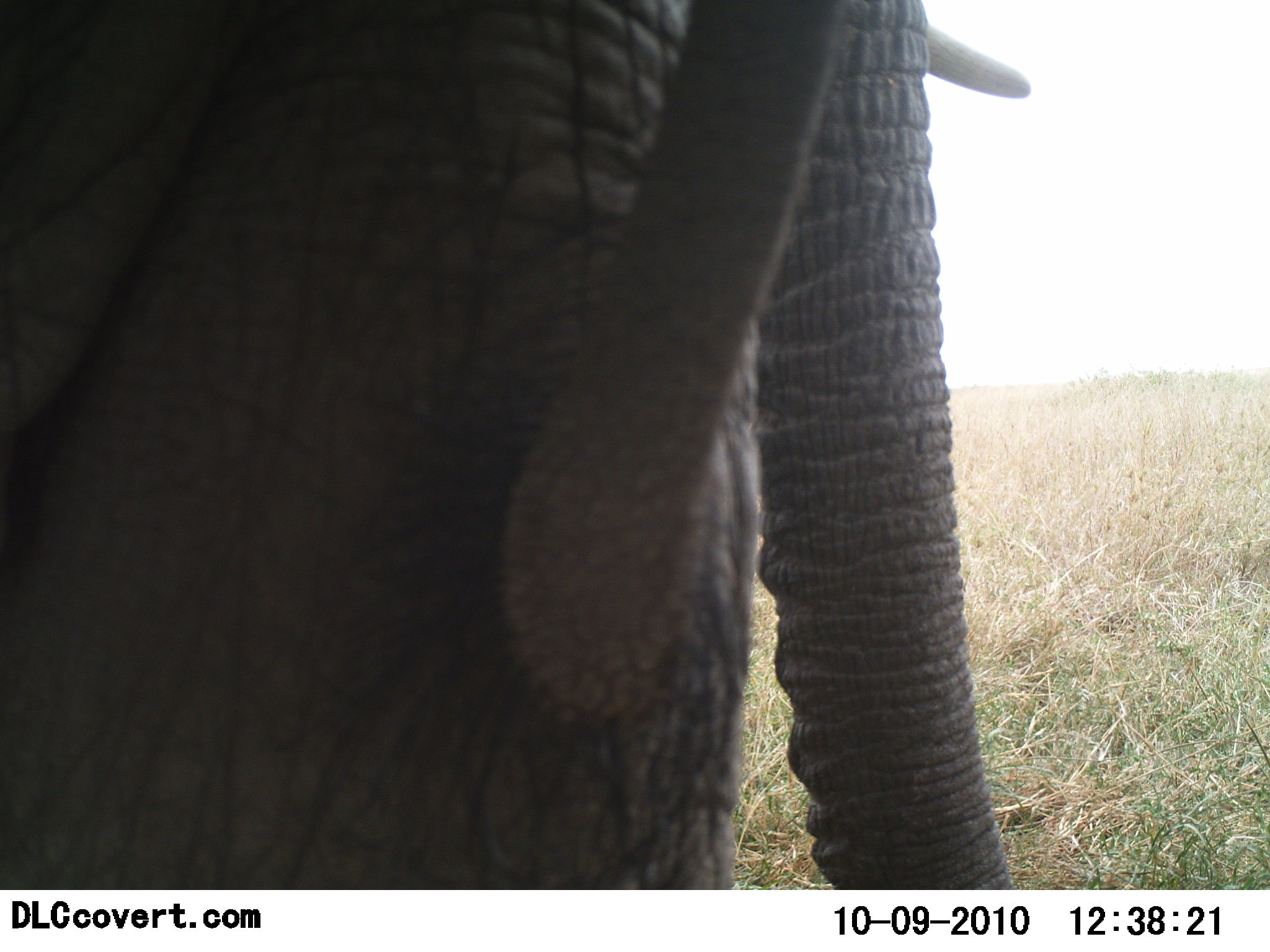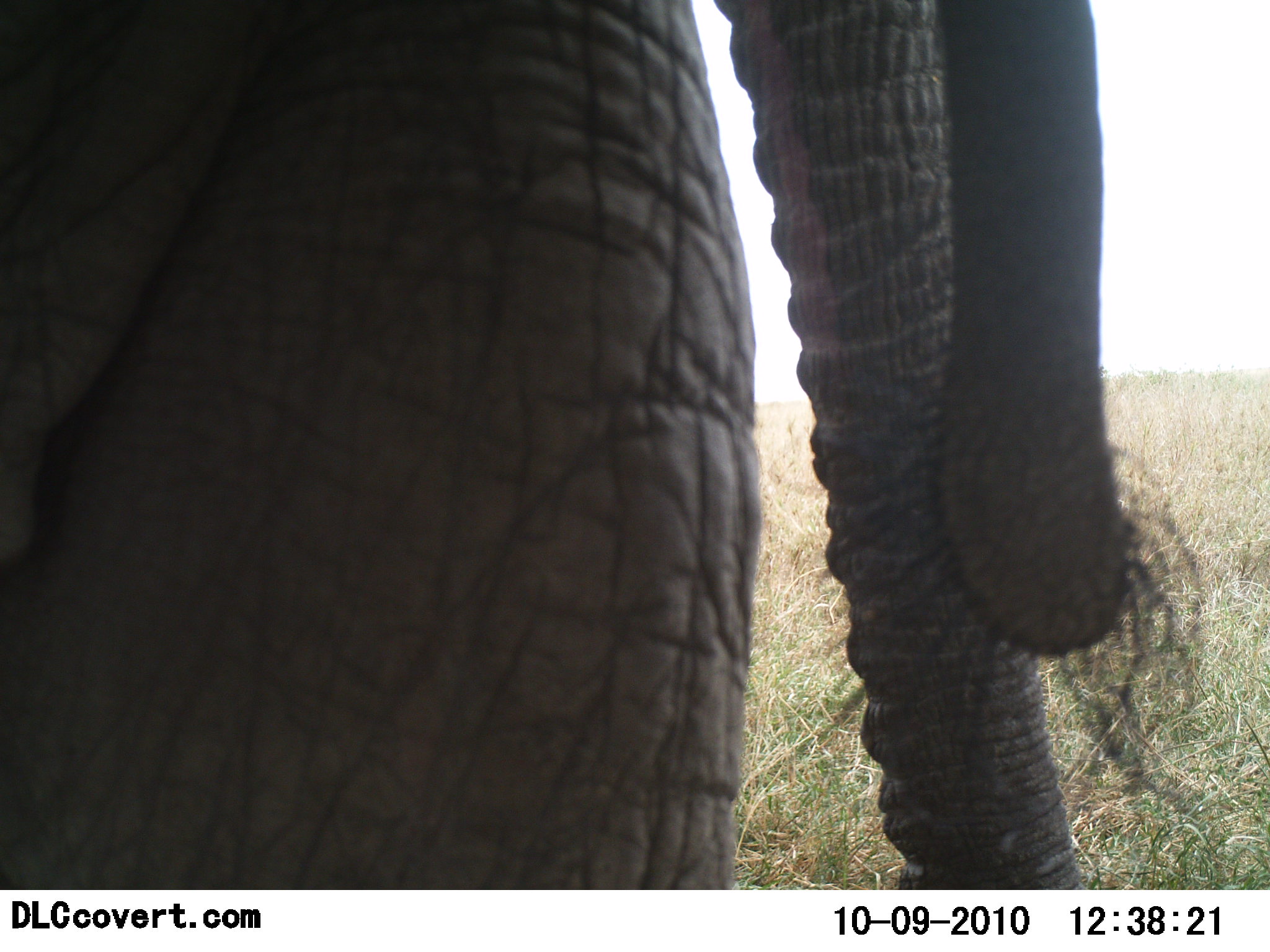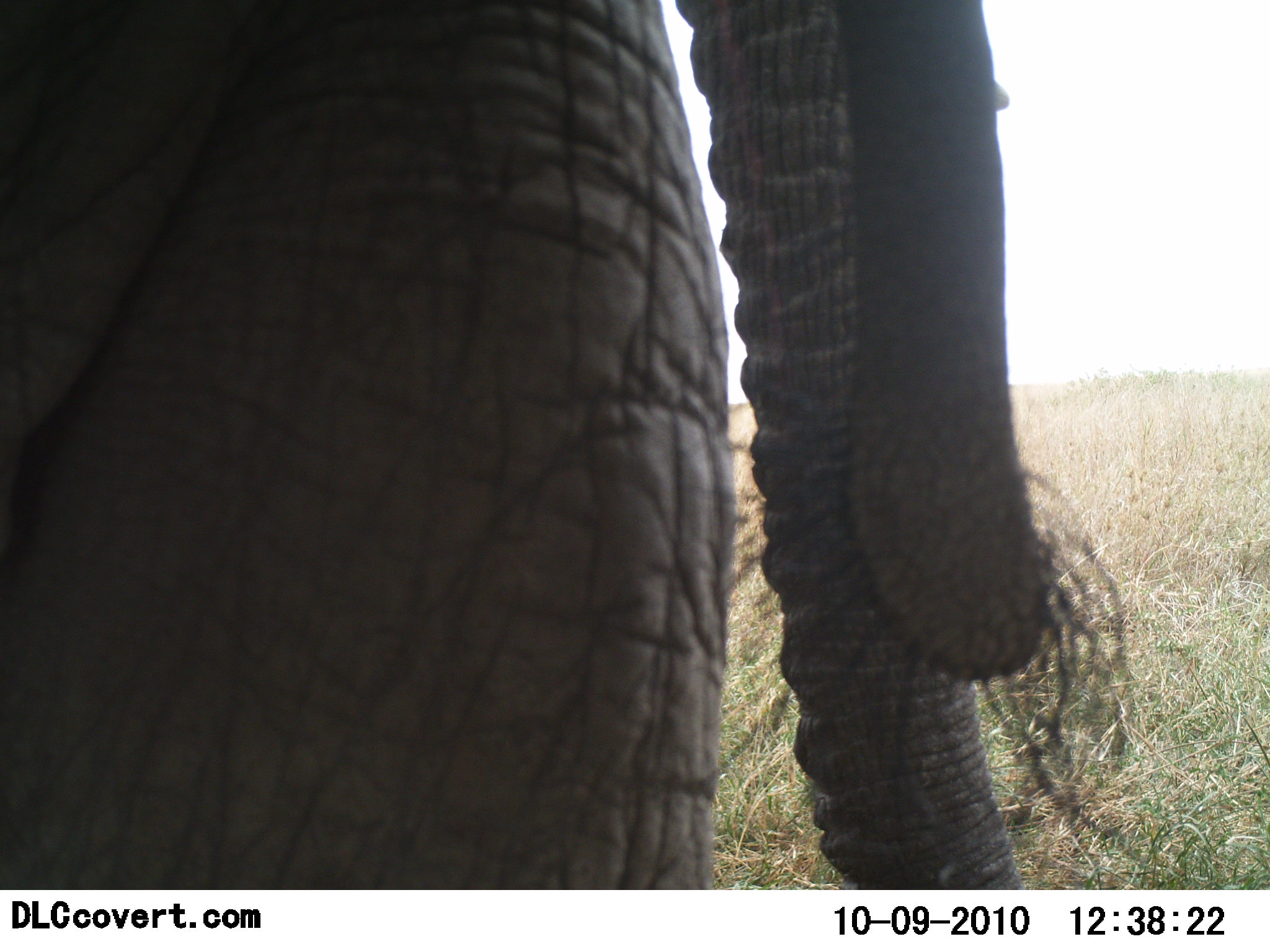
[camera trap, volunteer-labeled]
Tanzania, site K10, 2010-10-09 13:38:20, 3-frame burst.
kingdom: Animalia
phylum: Chordata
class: Mammalia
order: Proboscidea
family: Elephantidae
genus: Loxodonta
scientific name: Loxodonta africana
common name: african bush elephant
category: elephant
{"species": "elephant (african bush elephant) (Loxodonta africana)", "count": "1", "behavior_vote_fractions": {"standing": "91%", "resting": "0%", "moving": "0%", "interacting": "0%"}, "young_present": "0%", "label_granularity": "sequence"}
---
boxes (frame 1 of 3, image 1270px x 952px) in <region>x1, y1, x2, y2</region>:
animal: <region>1, 0, 1033, 891</region>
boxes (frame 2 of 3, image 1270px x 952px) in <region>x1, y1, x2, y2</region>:
animal: <region>0, 2, 1201, 892</region>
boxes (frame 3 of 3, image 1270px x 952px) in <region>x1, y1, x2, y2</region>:
animal: <region>0, 0, 1131, 891</region>